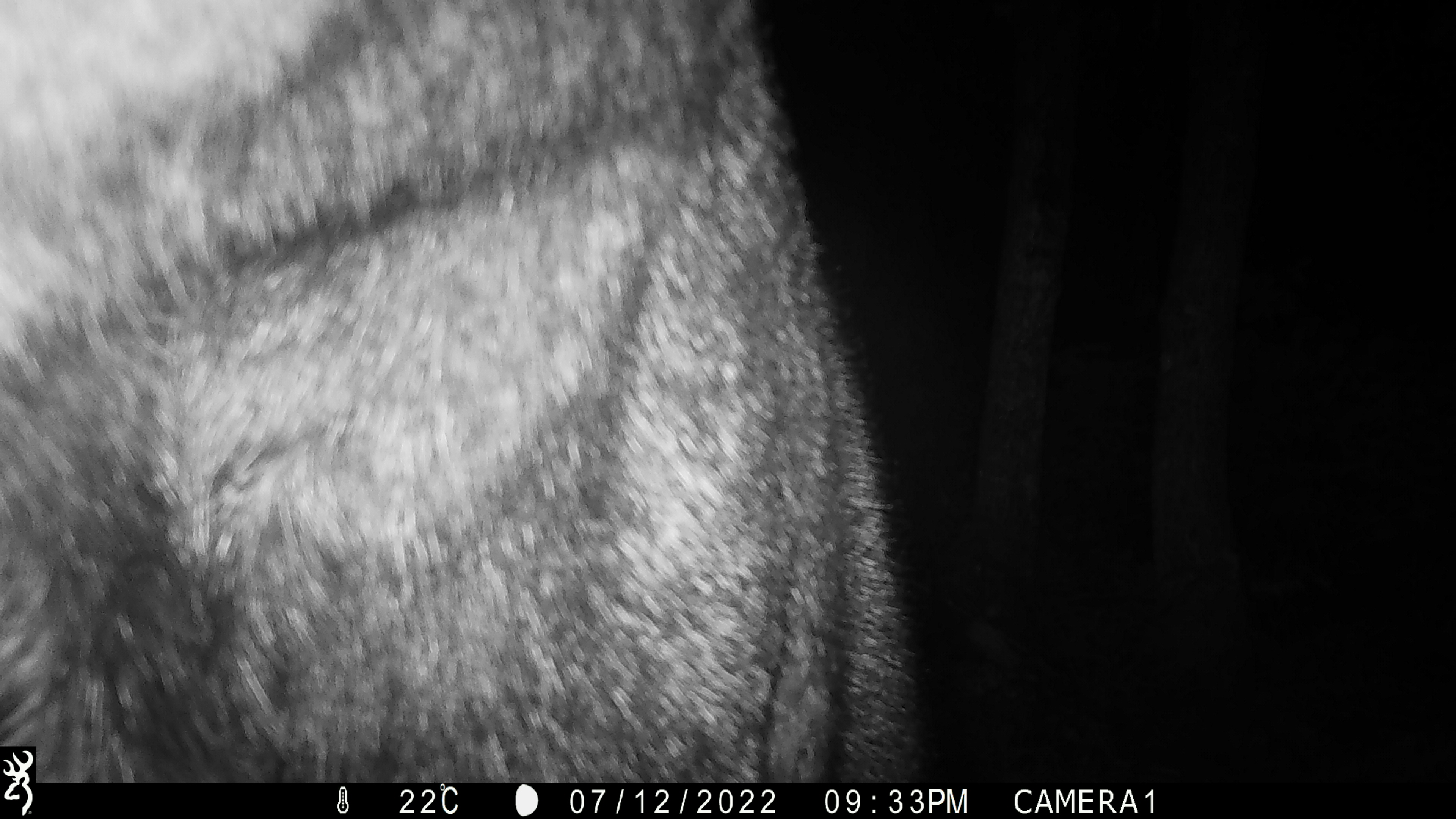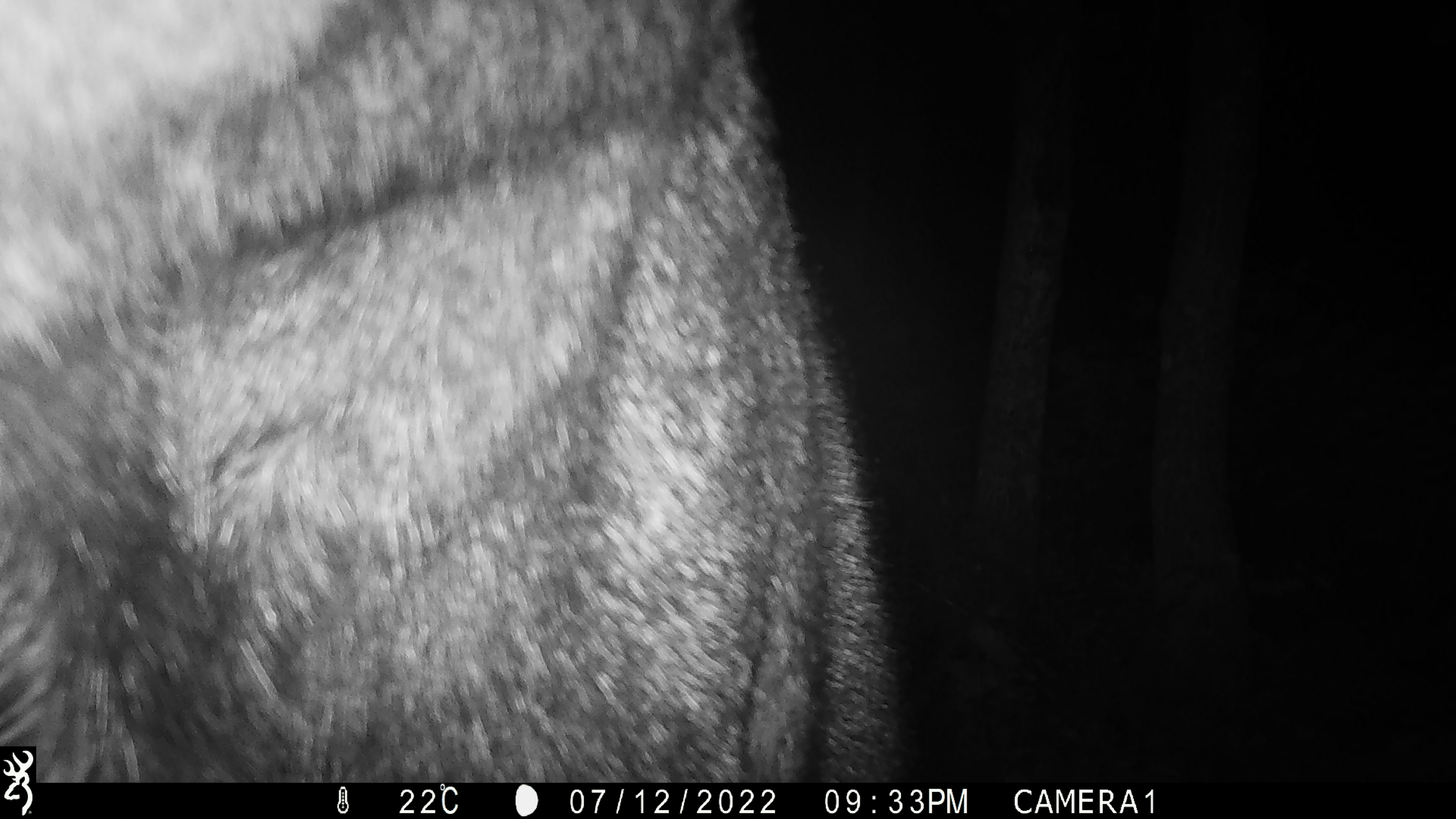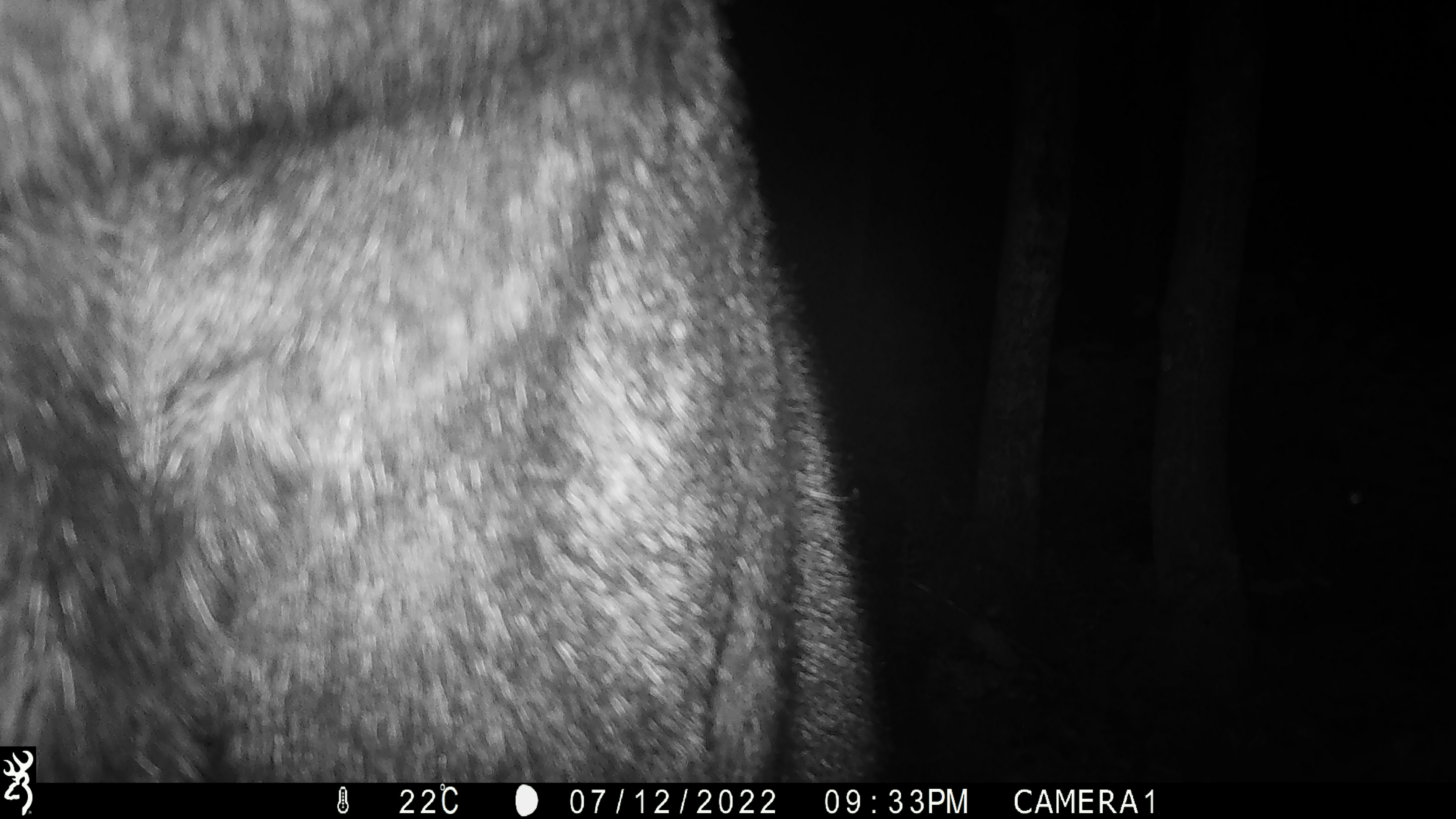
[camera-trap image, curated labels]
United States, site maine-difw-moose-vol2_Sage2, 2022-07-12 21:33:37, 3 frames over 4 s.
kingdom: Animalia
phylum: Chordata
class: Mammalia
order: Artiodactyla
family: Cervidae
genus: Alces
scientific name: Alces alces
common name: moose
Moose (Alces alces).